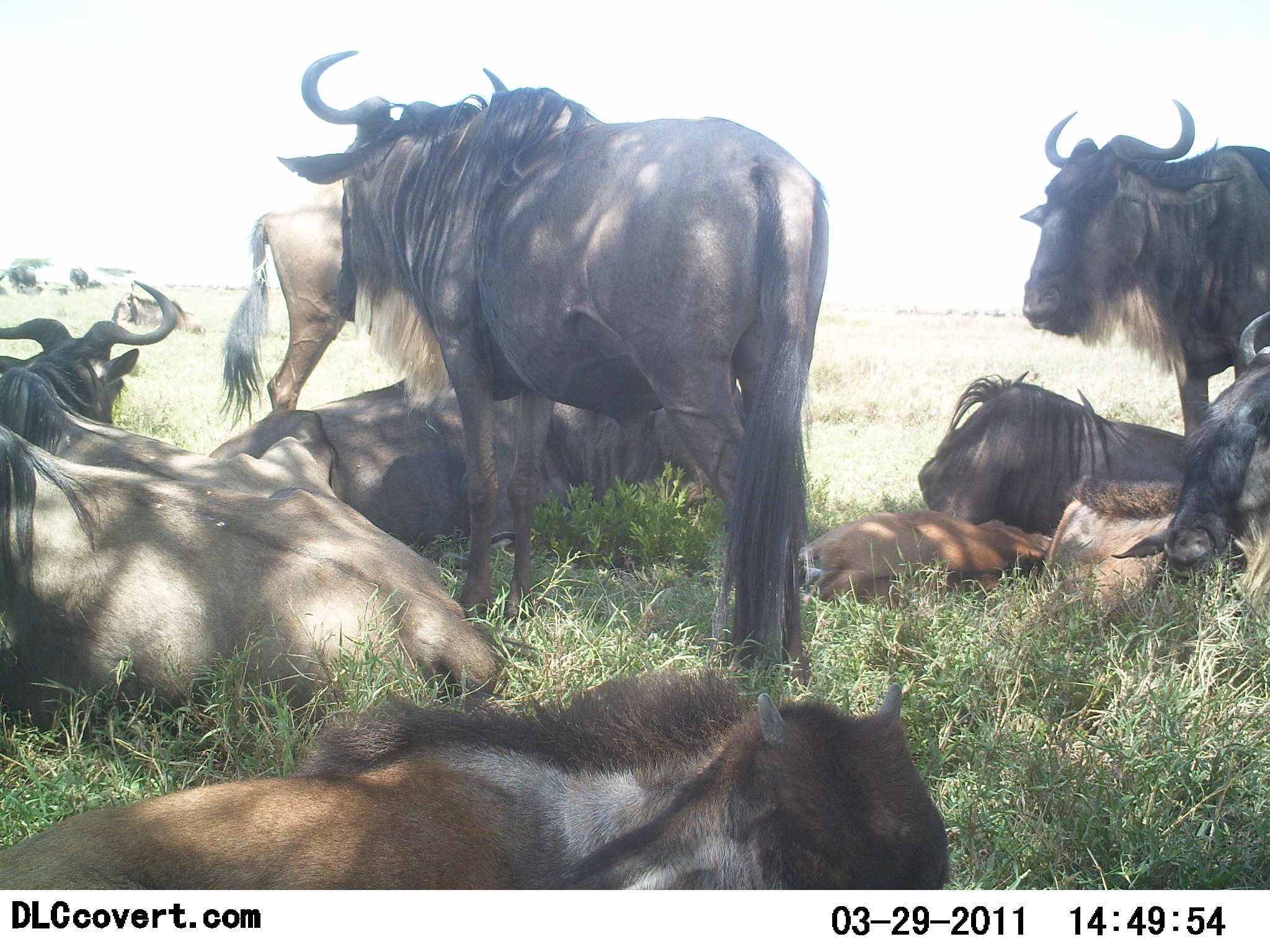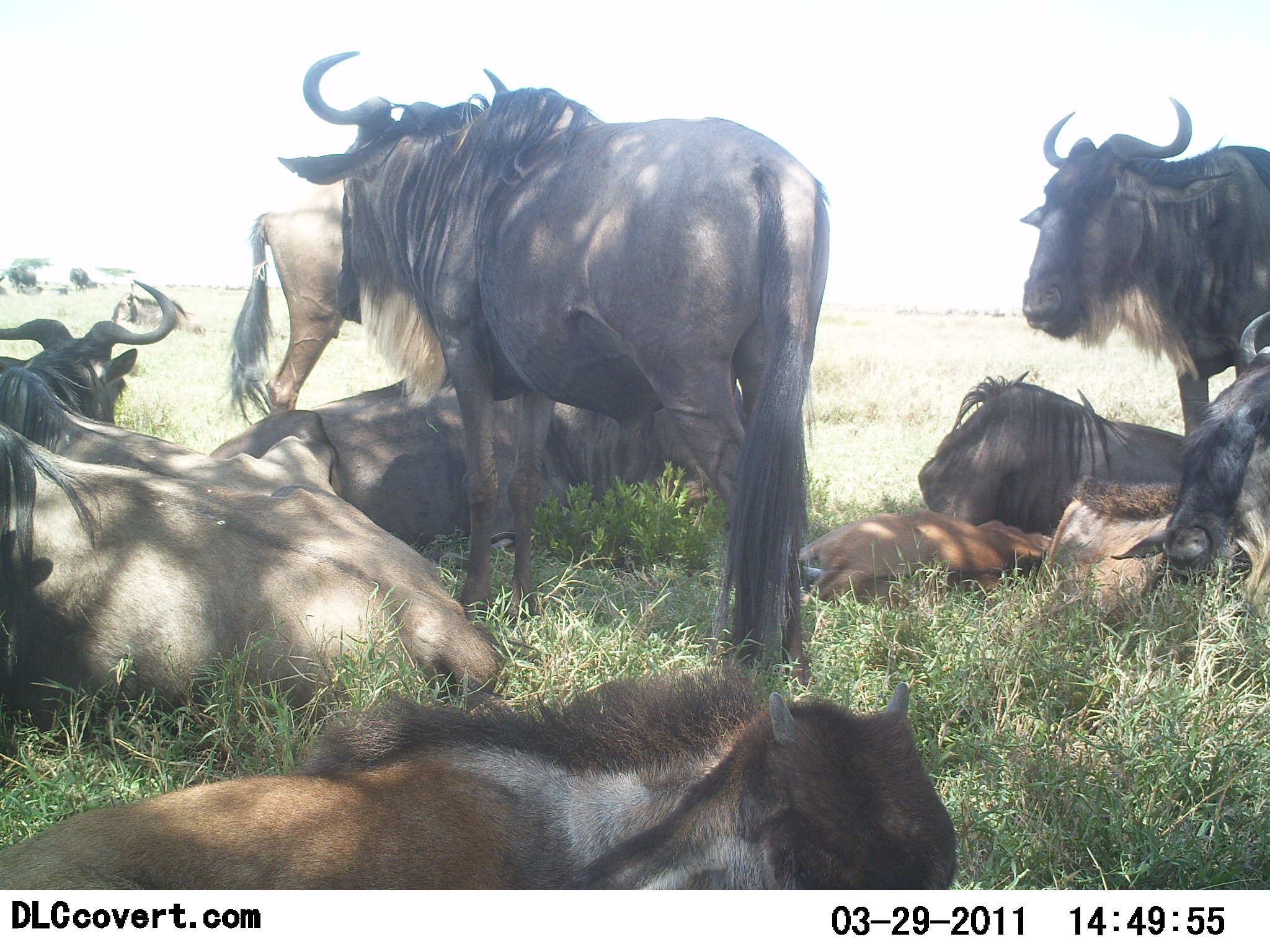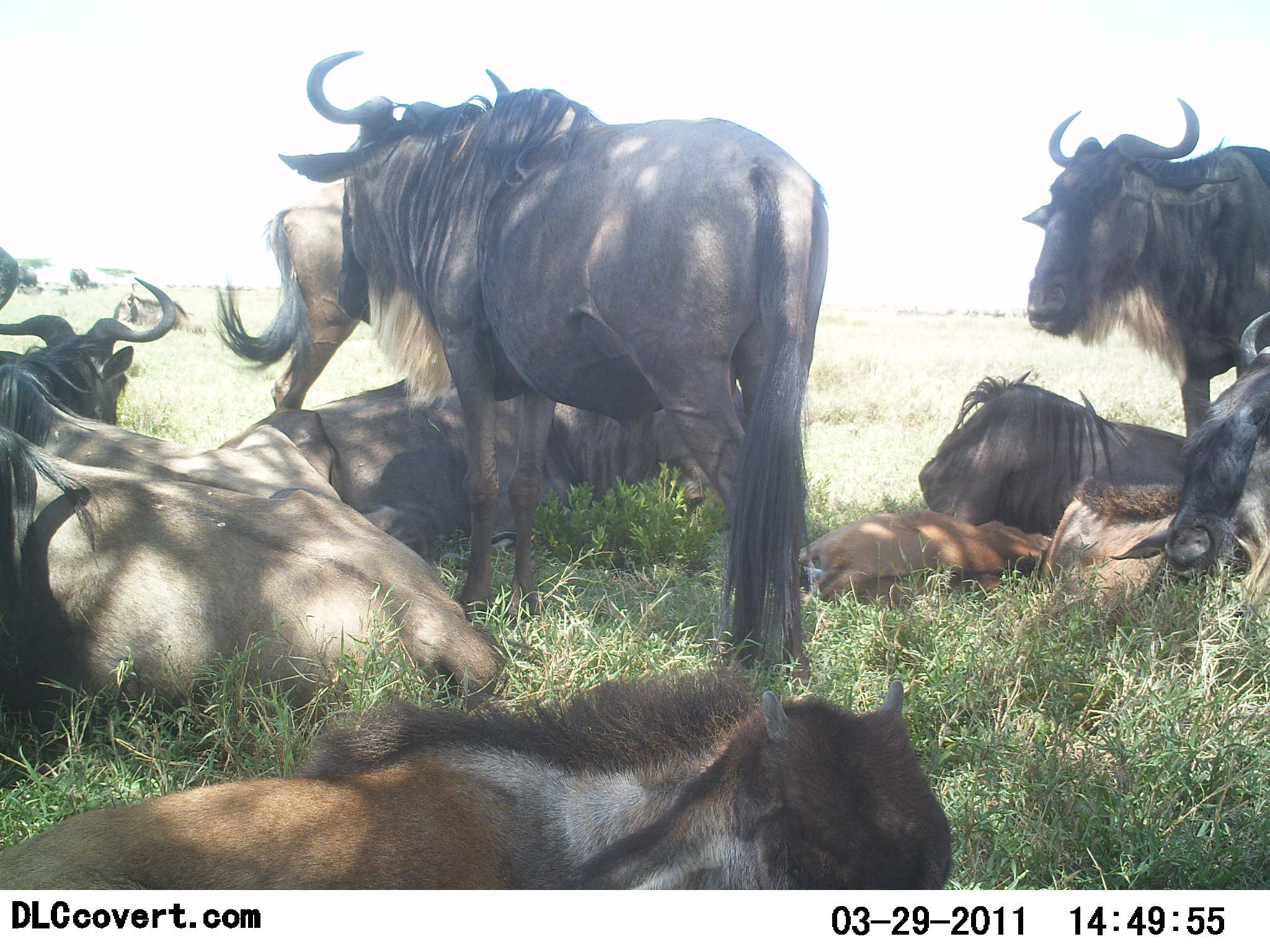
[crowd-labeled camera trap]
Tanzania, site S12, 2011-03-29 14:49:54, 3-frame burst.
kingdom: Animalia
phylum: Chordata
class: Mammalia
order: Artiodactyla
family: Bovidae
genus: Connochaetes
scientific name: Connochaetes taurinus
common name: blue wildebeest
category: wildebeest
Wildebeest (blue wildebeest) (Connochaetes taurinus), count 10. Behavior (volunteer vote fractions): standing 60%, resting 100%, moving 0%, interacting 10%. Young present (vote fraction): 40%. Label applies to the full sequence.